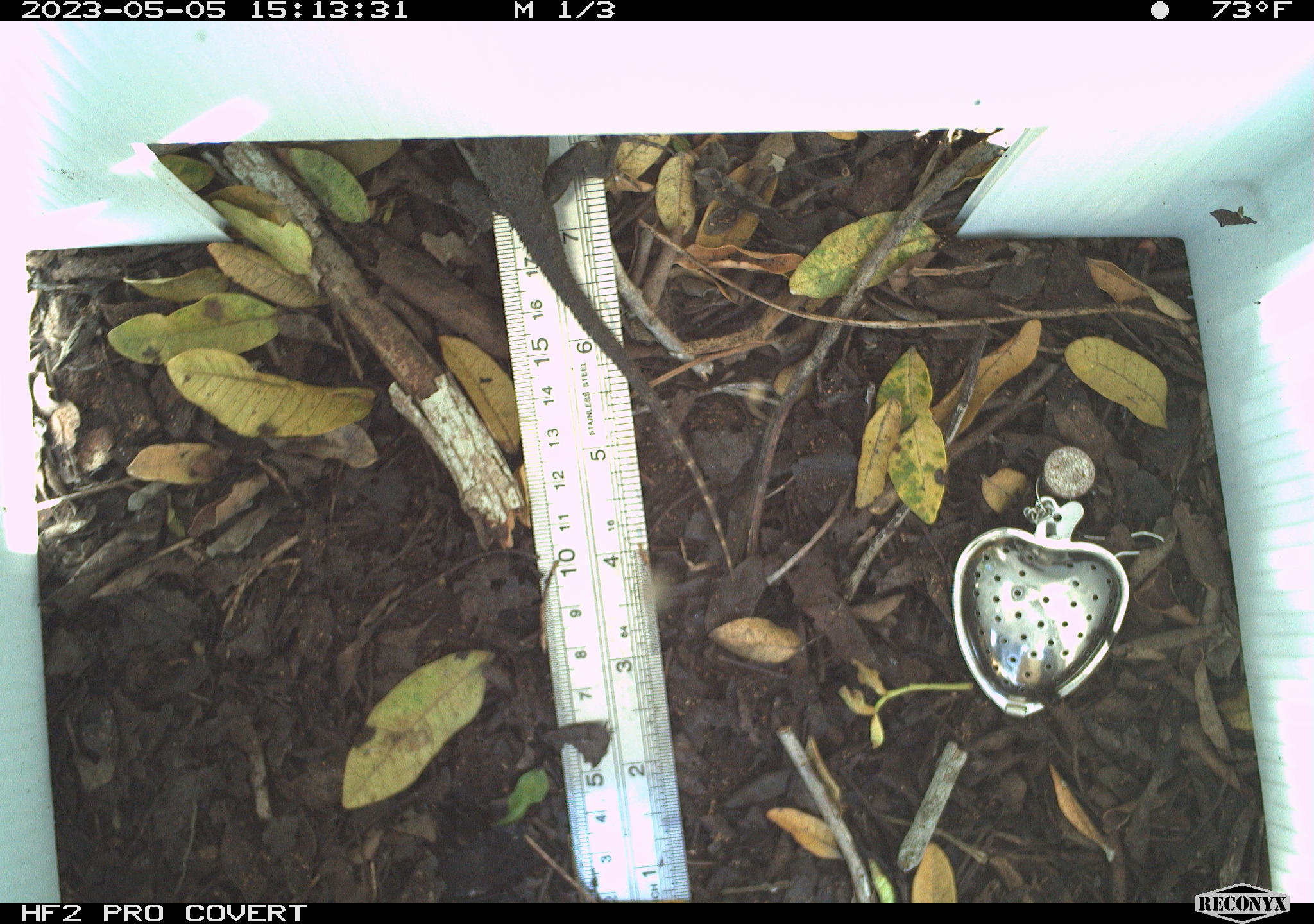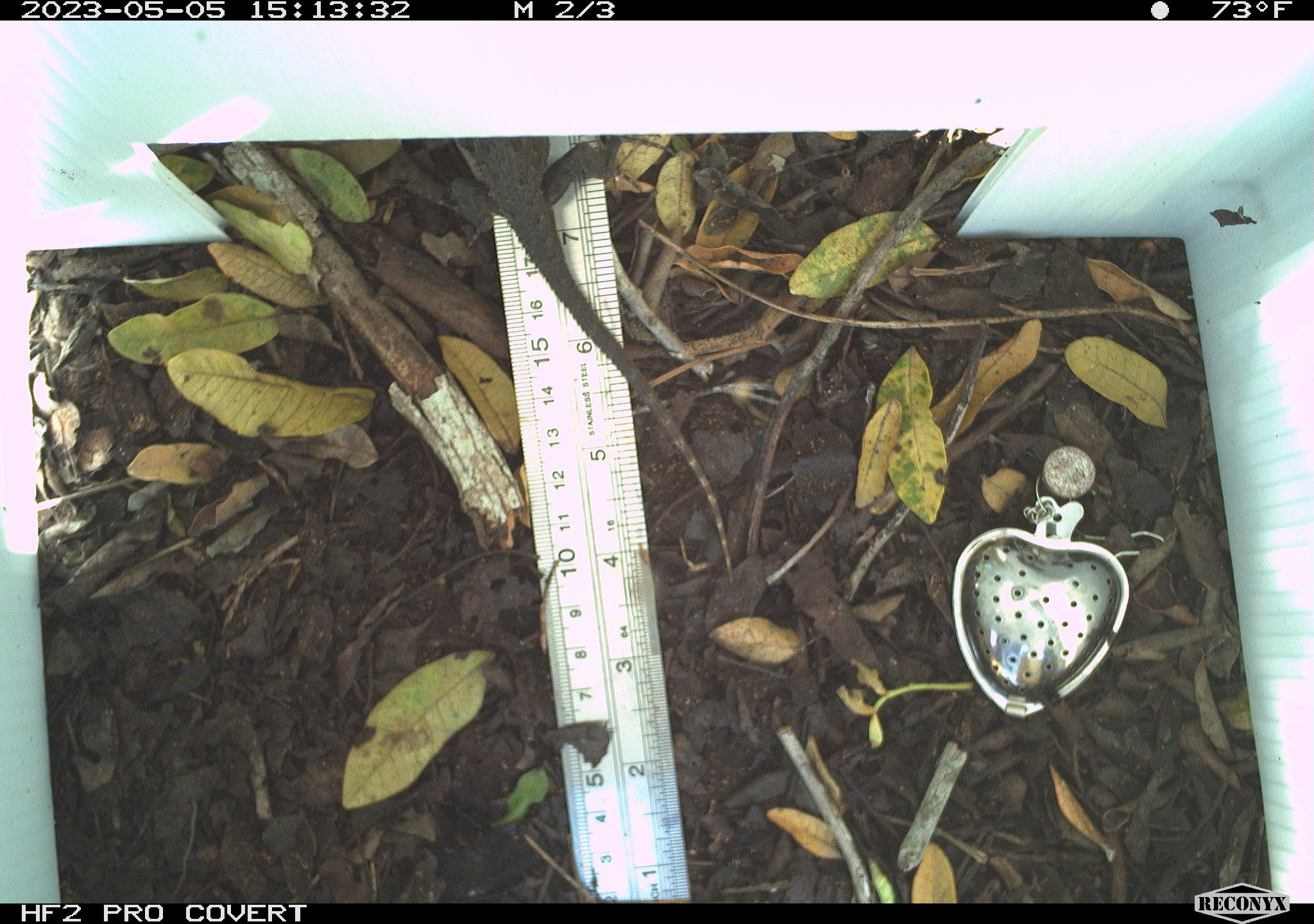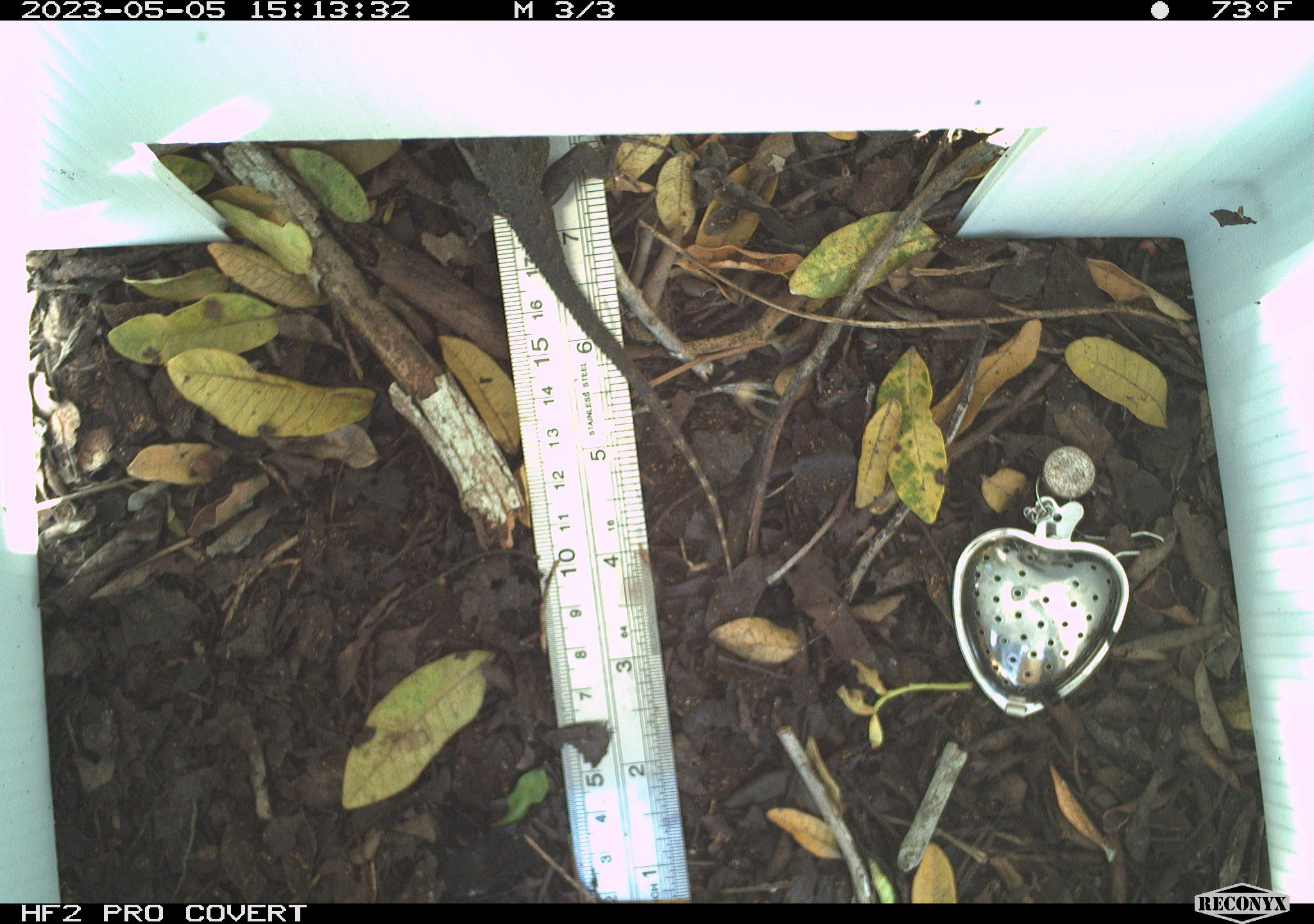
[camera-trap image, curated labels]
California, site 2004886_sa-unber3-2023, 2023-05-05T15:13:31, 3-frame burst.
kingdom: Animalia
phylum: Chordata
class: Reptilia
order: Squamata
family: Phrynosomatidae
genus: Sceloporus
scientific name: Sceloporus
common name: spiny lizards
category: sceloporus species